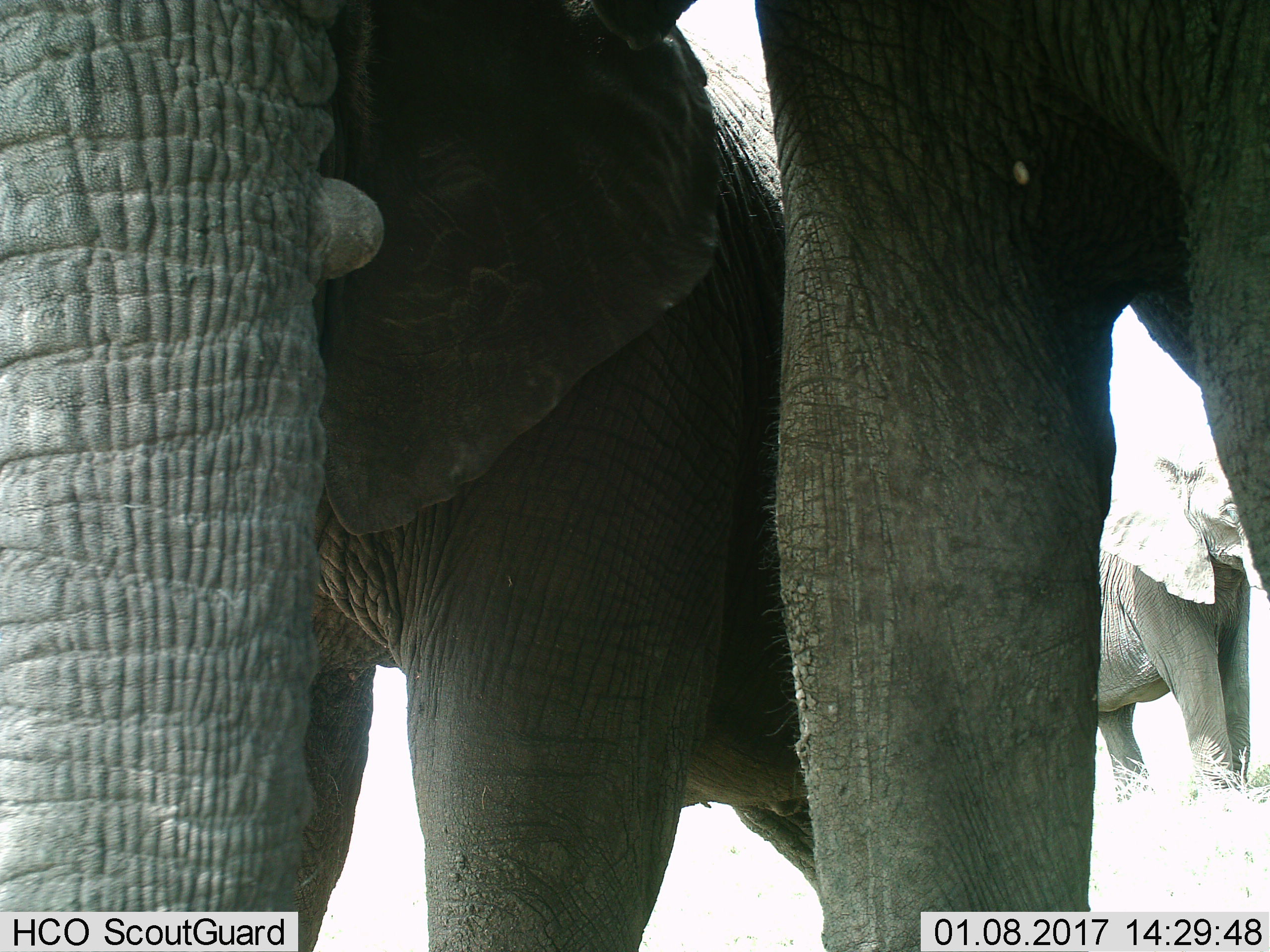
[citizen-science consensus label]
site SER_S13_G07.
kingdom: Animalia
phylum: Chordata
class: Mammalia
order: Proboscidea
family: Elephantidae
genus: Loxodonta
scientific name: Loxodonta africana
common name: african bush elephant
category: elephant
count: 3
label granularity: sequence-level